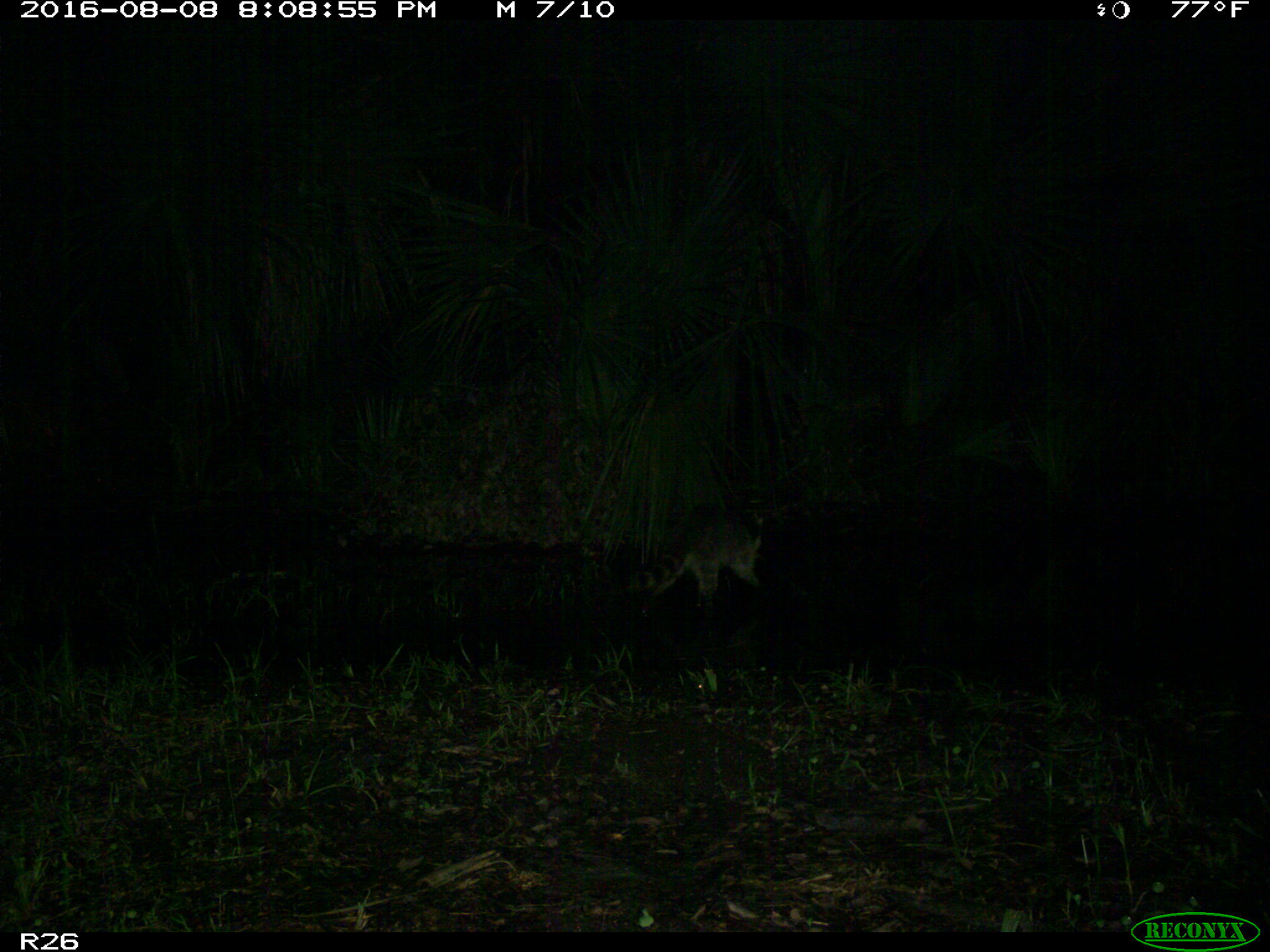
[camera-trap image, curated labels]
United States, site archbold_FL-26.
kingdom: Animalia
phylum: Chordata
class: Mammalia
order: Carnivora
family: Procyonidae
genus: Procyon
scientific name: Procyon lotor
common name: common raccoon